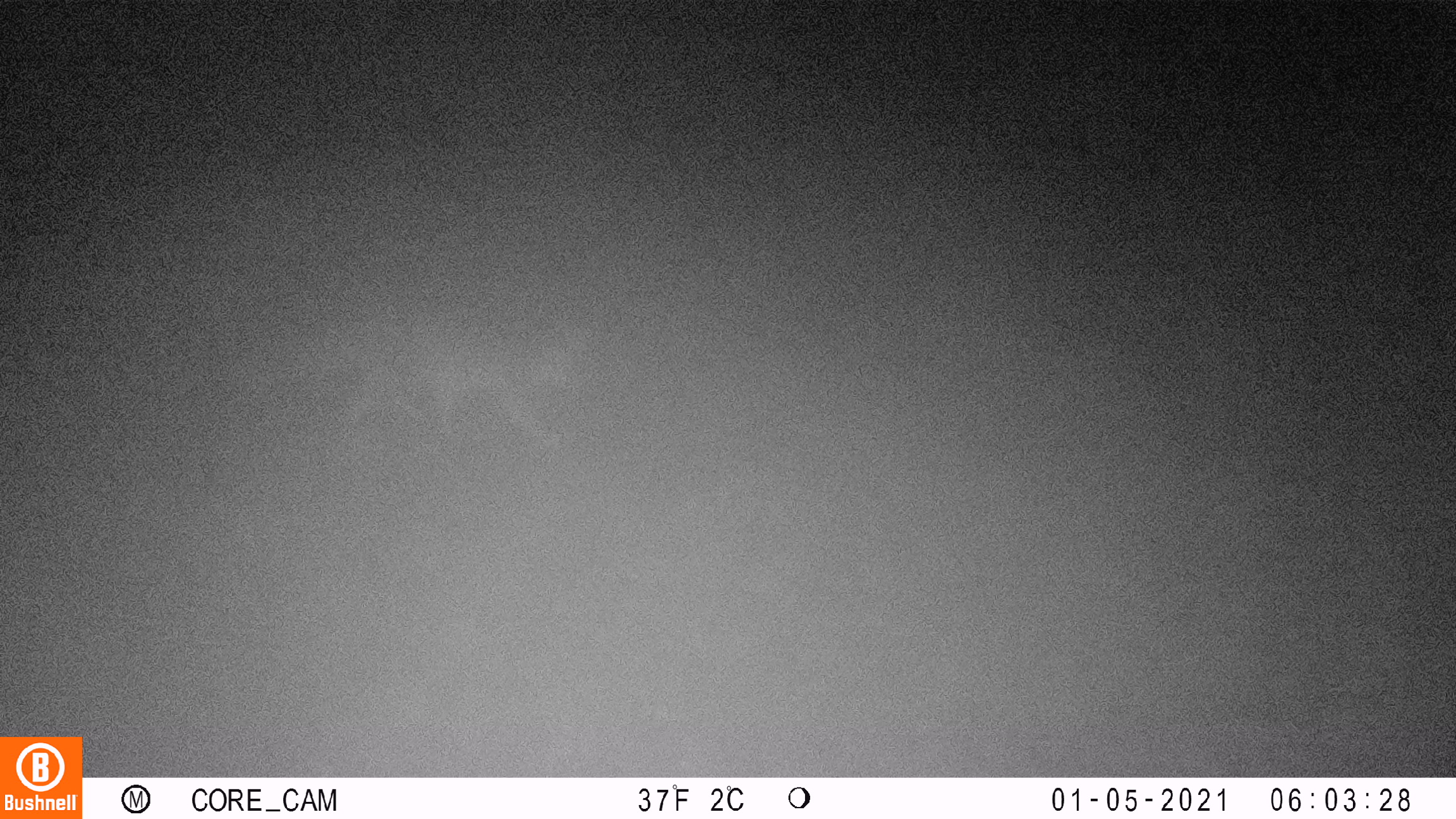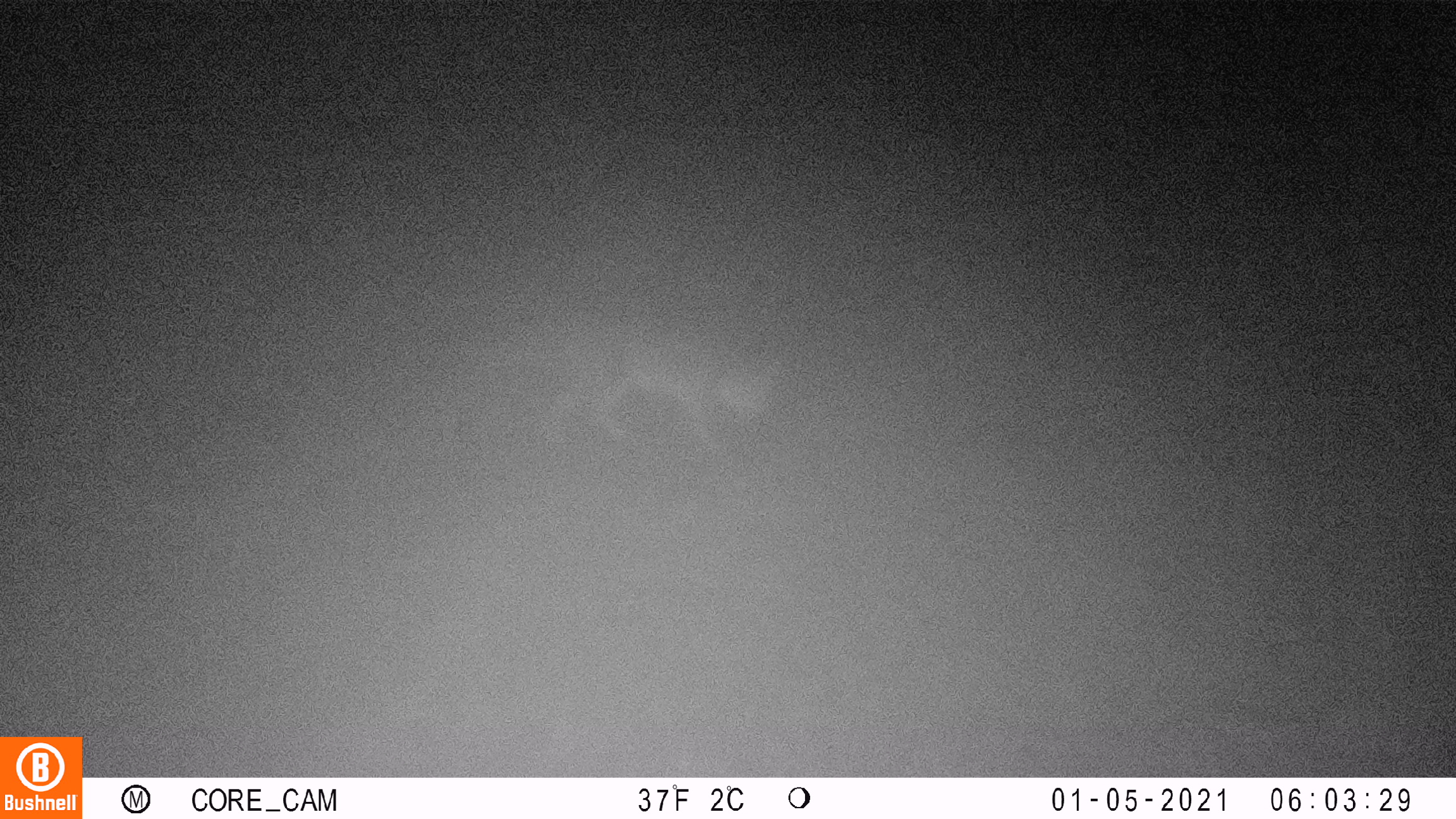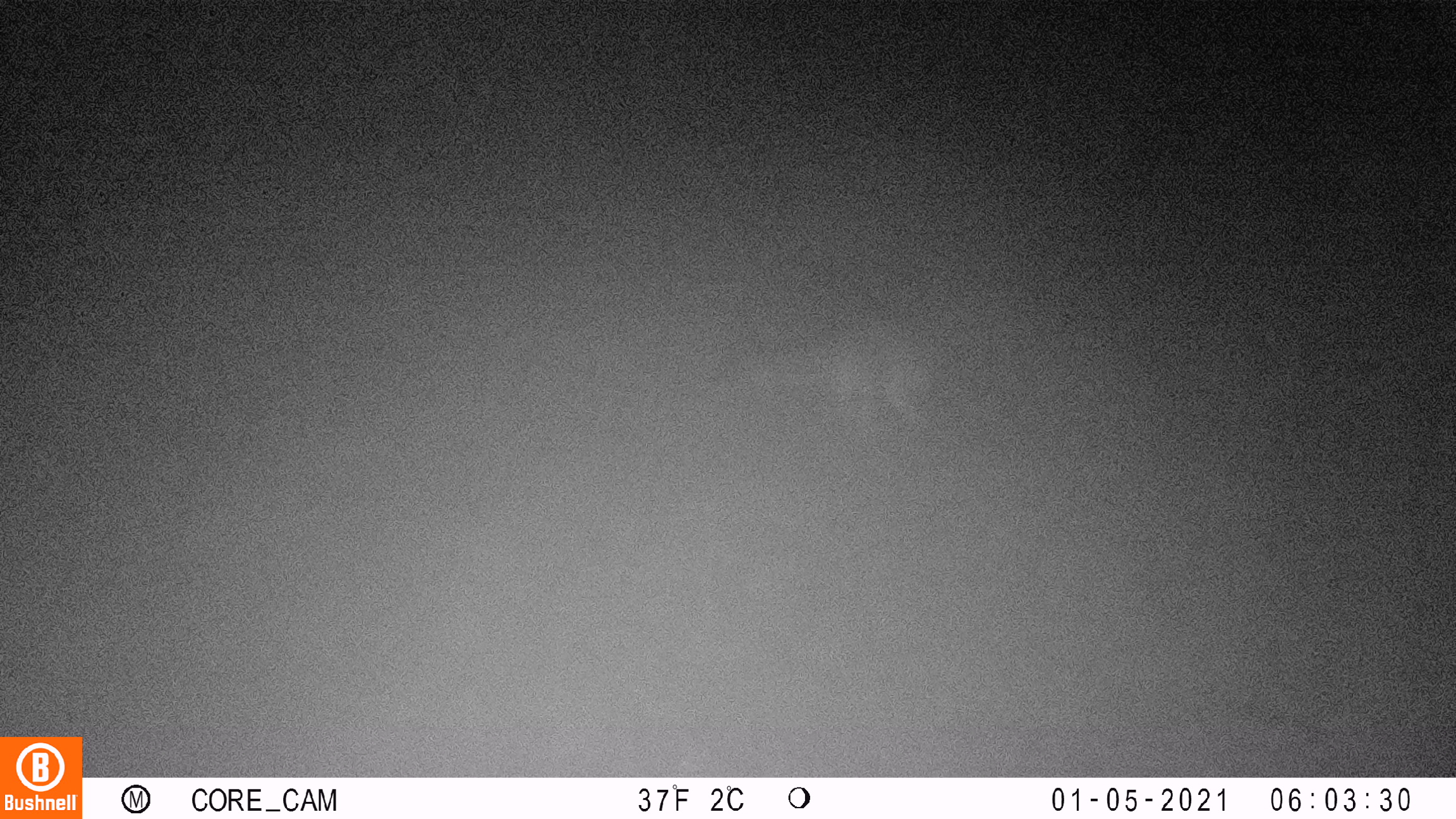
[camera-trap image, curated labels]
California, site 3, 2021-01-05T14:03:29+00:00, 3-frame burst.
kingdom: Animalia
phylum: Chordata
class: Mammalia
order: Carnivora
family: Canidae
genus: Urocyon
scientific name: Urocyon cinereoargenteus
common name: gray fox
Gray fox (Urocyon cinereoargenteus).